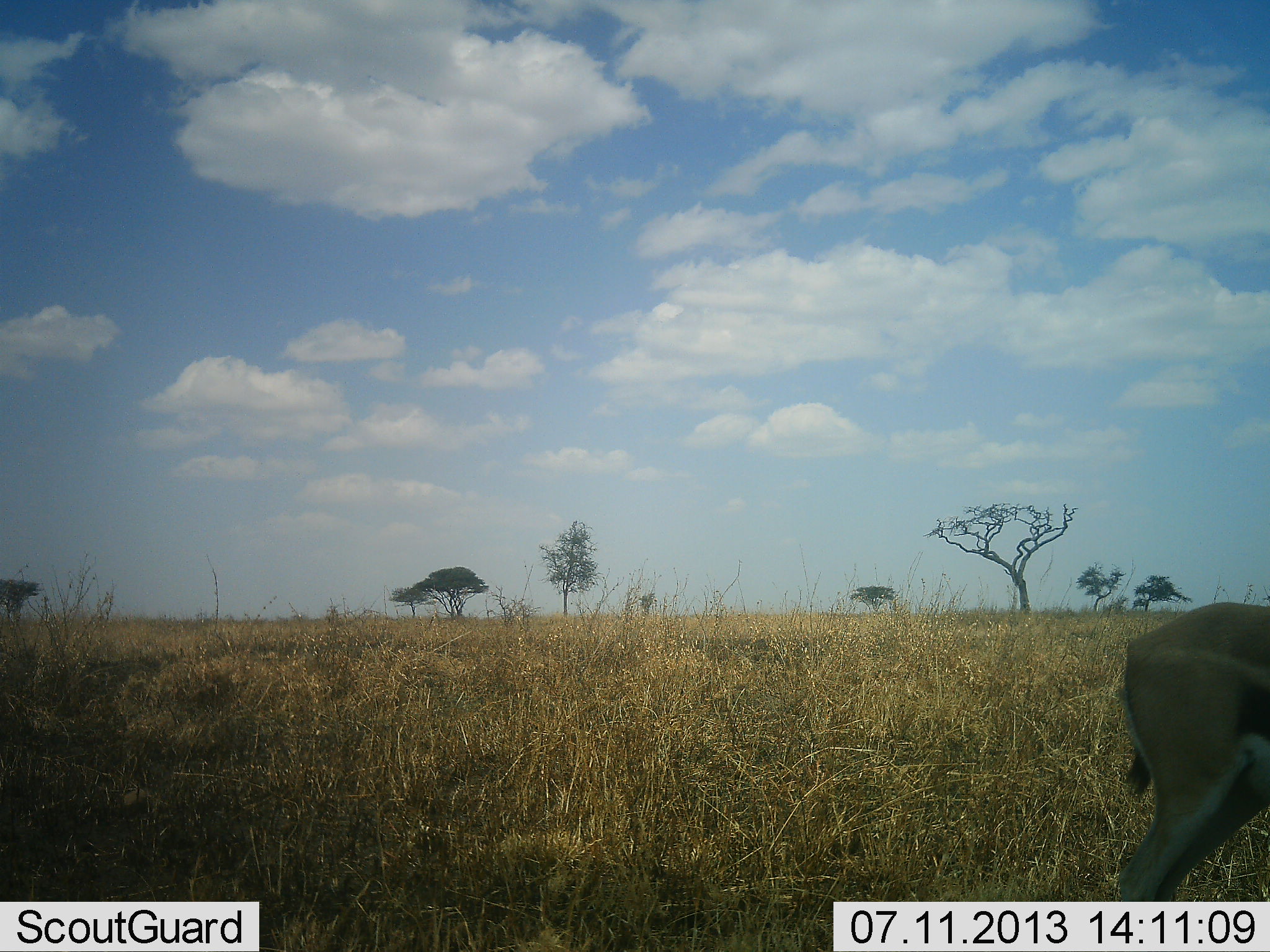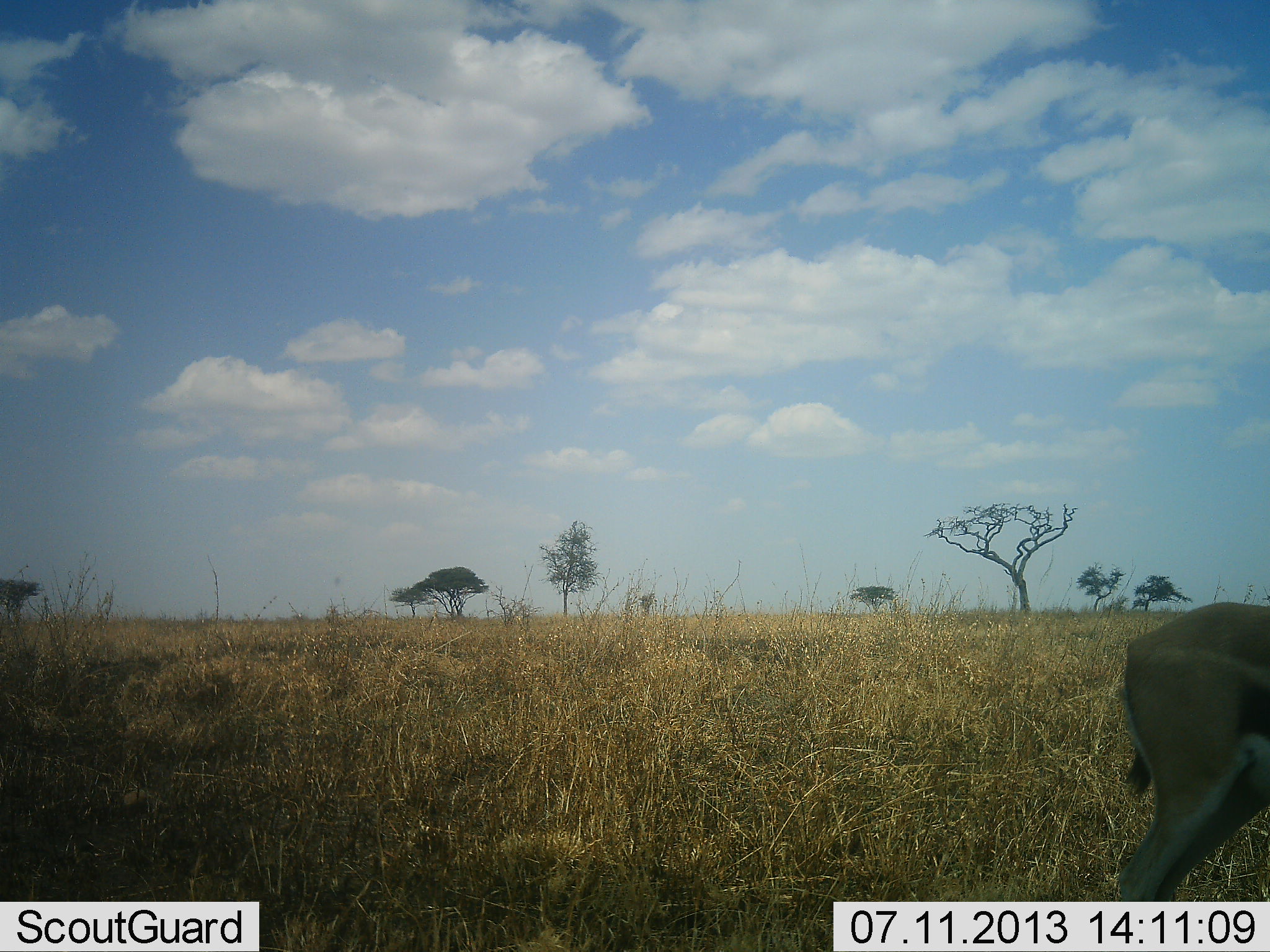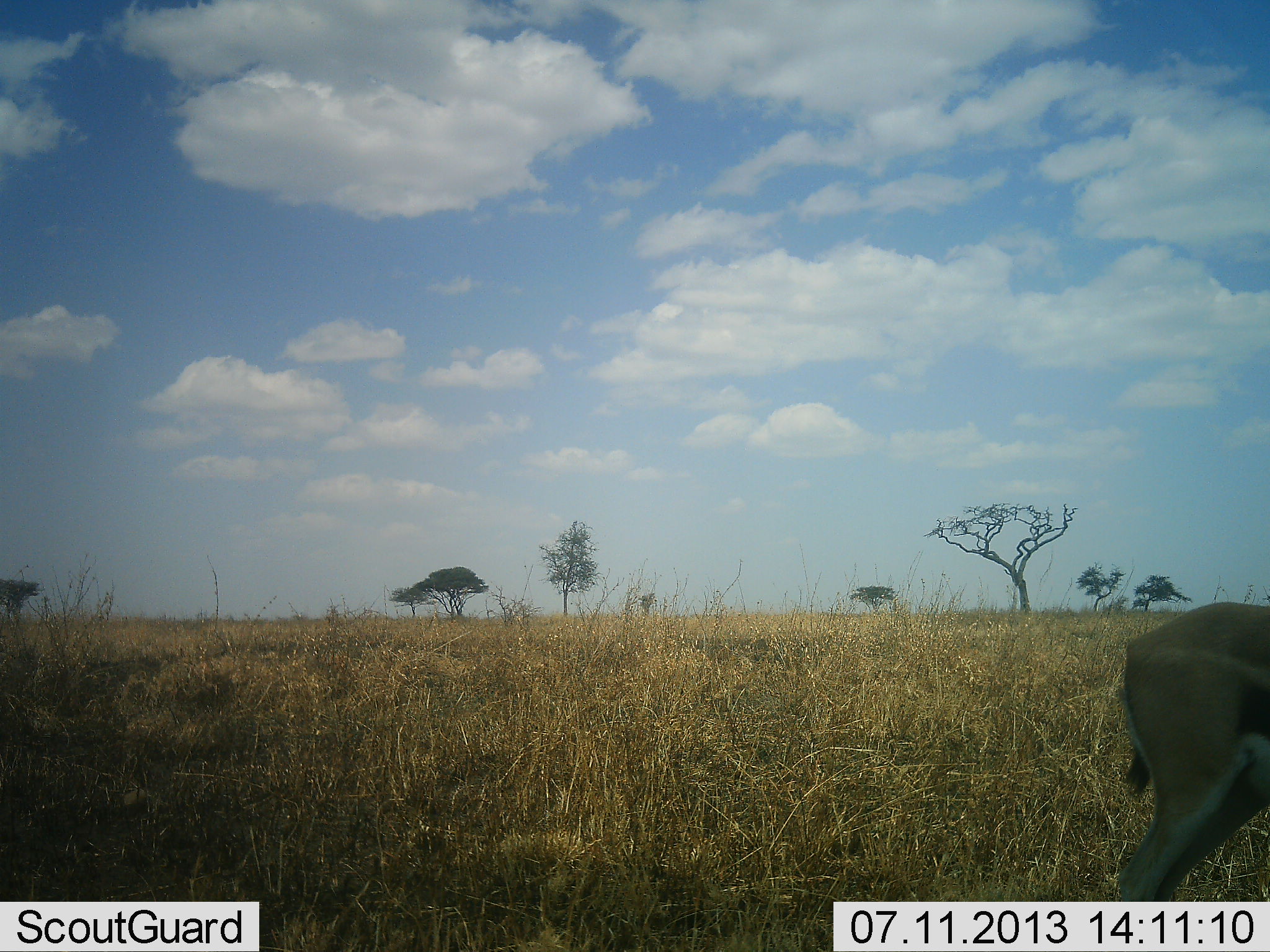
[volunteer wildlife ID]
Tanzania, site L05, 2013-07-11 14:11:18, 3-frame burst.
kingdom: Animalia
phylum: Chordata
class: Mammalia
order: Artiodactyla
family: Bovidae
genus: Eudorcas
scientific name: Eudorcas thomsonii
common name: thomson's gazelle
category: gazellethomsons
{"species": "gazellethomsons (thomson's gazelle) (Eudorcas thomsonii)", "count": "1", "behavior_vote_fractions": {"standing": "91%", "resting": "5%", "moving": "9%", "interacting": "0%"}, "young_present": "0%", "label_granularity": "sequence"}